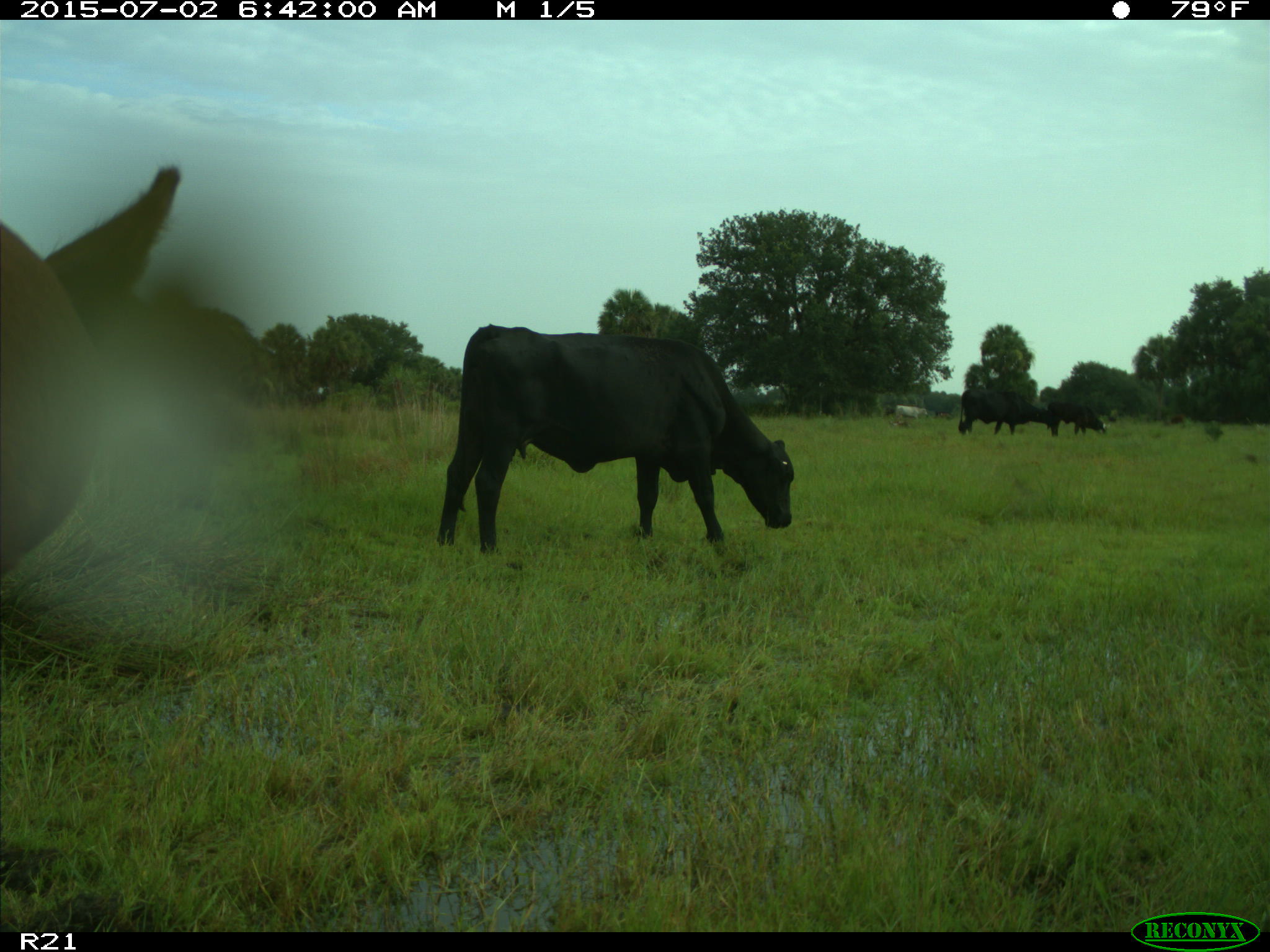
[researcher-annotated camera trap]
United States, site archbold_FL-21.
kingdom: Animalia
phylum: Chordata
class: Mammalia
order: Artiodactyla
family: Bovidae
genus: Bos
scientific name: Bos taurus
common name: domestic cow